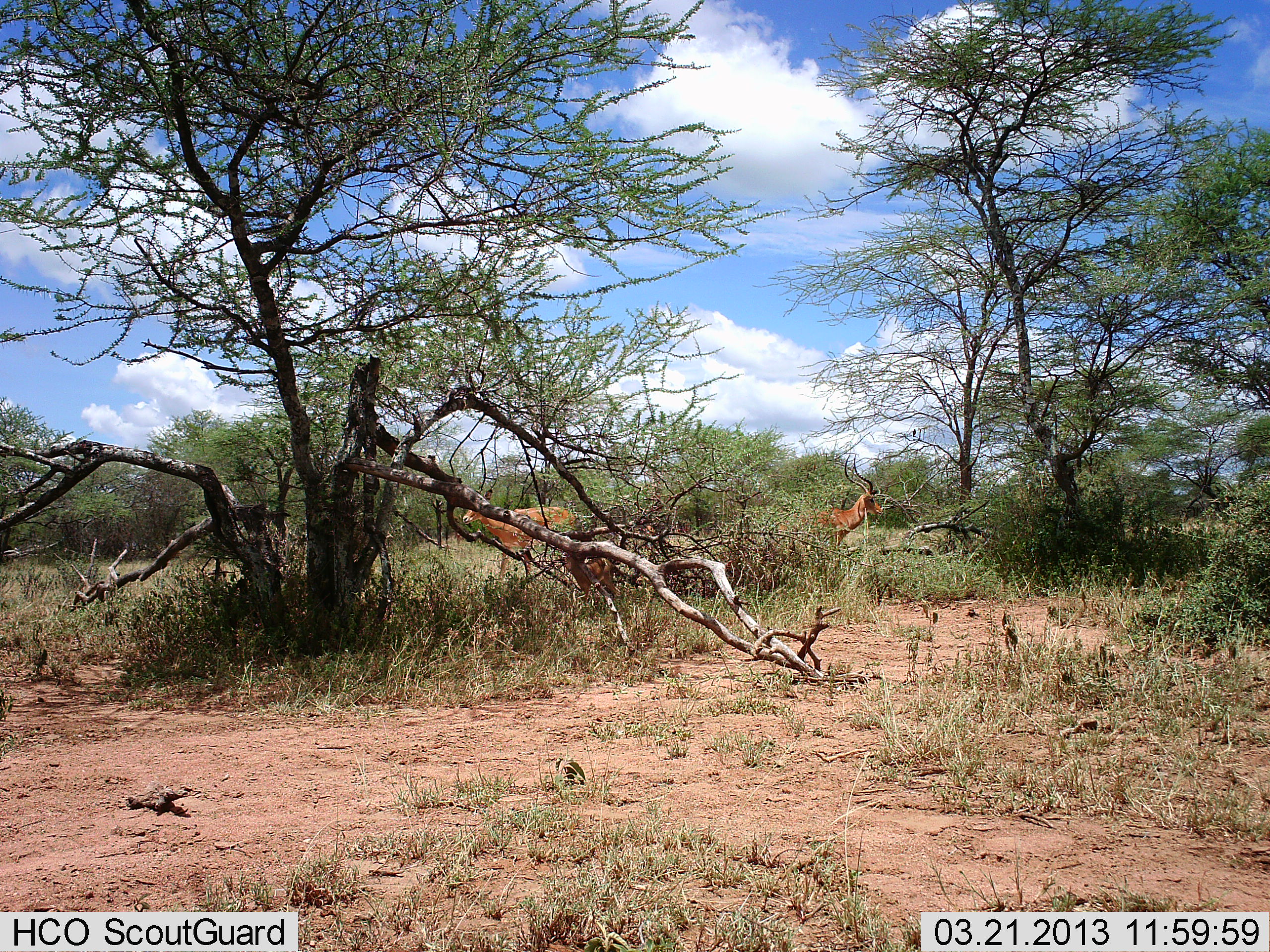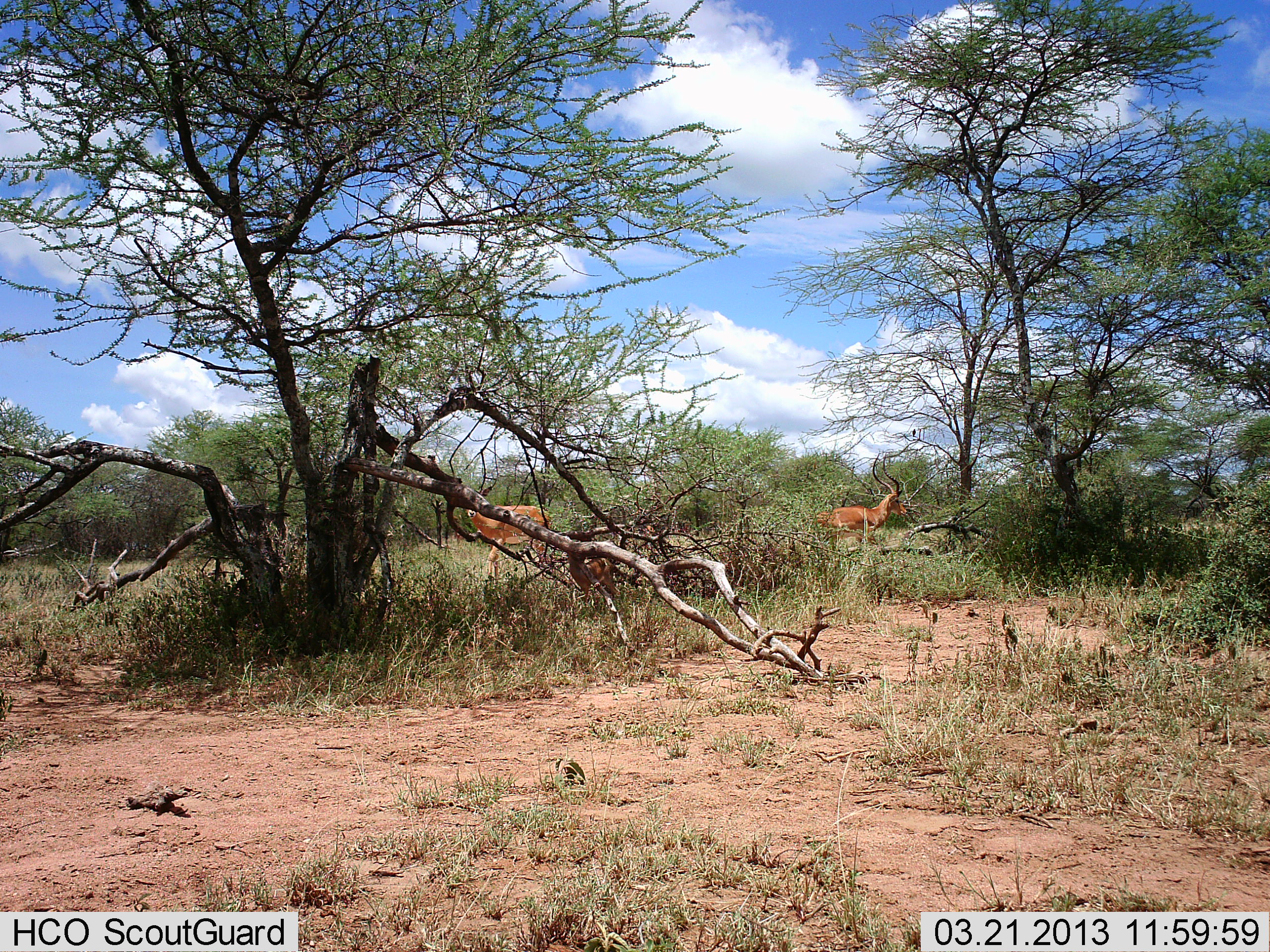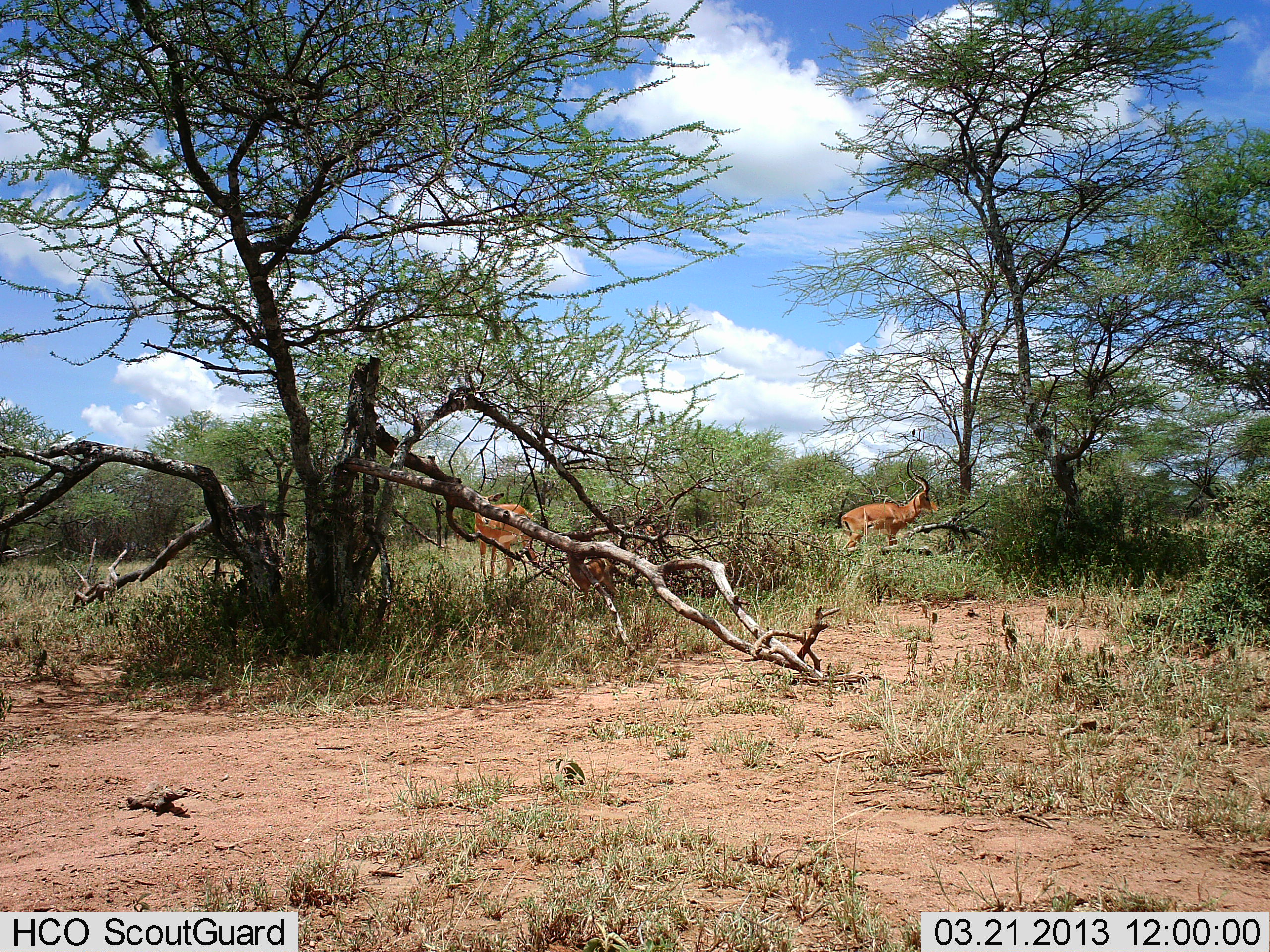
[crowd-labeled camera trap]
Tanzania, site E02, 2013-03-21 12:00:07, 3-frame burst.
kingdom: Animalia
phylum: Chordata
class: Mammalia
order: Artiodactyla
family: Bovidae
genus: Aepyceros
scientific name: Aepyceros melampus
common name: impala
Impala (Aepyceros melampus), count 2. Behavior (volunteer vote fractions): standing 32%, resting 5%, moving 77%, interacting 0%. Young present (vote fraction): 0%. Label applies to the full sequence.